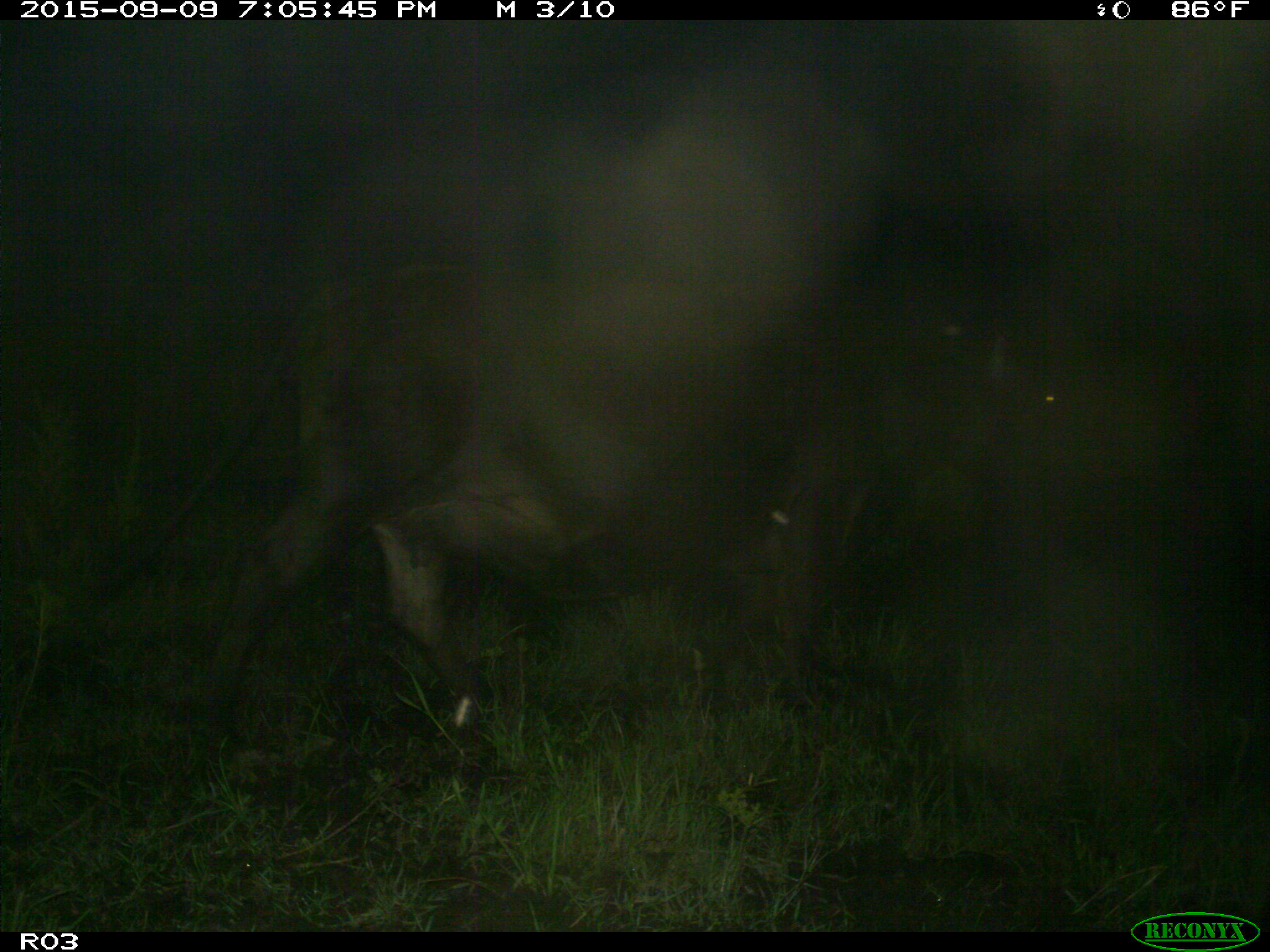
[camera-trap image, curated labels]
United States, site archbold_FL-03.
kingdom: Animalia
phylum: Chordata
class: Mammalia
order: Artiodactyla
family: Bovidae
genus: Bos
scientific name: Bos taurus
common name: domestic cow